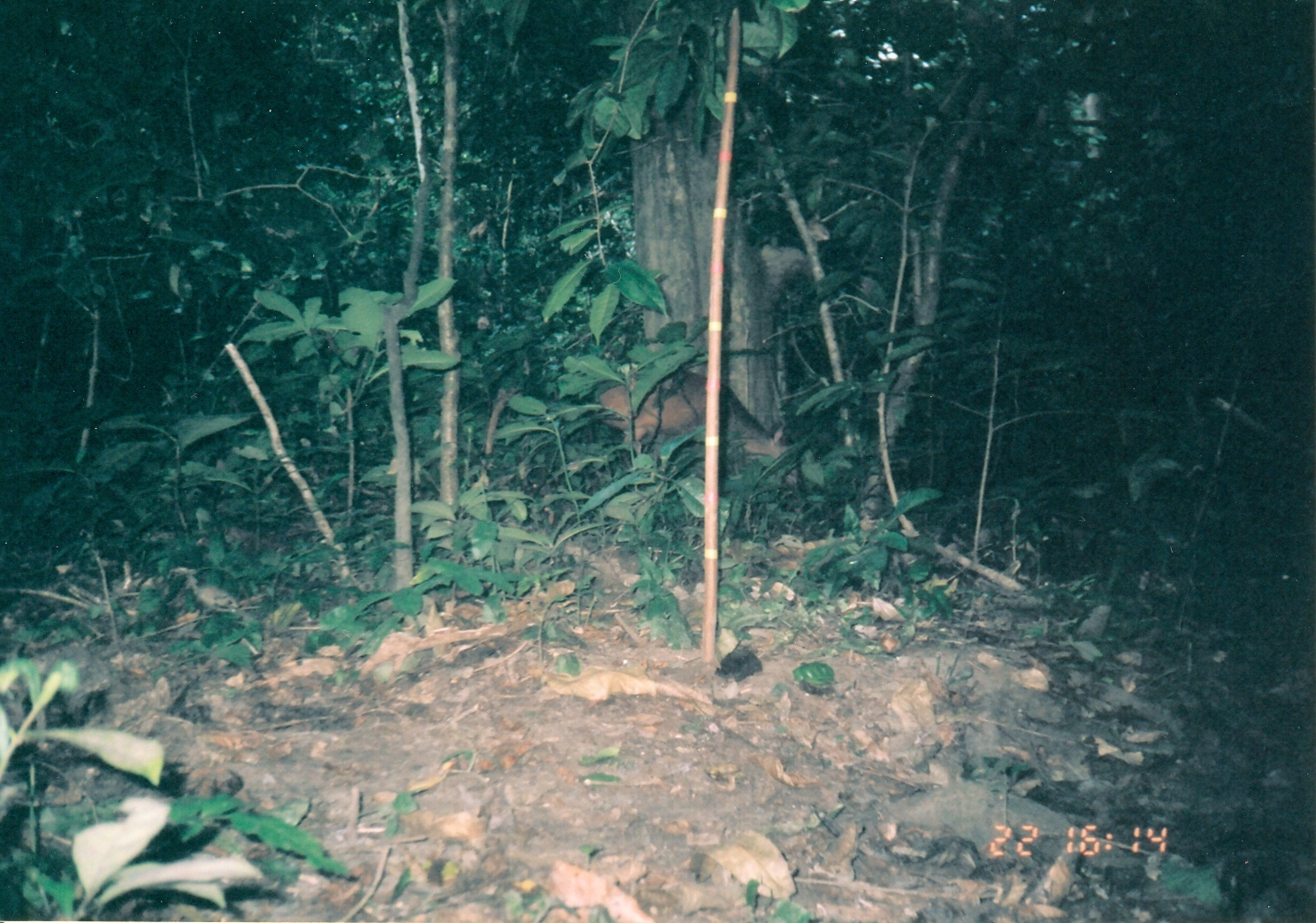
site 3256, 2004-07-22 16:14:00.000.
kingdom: Animalia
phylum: Chordata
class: Mammalia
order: Artiodactyla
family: Bovidae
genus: Cephalophus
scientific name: Cephalophus harveyi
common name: harvey's duiker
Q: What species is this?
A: Cephalophus harveyi (harvey's duiker).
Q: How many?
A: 1.